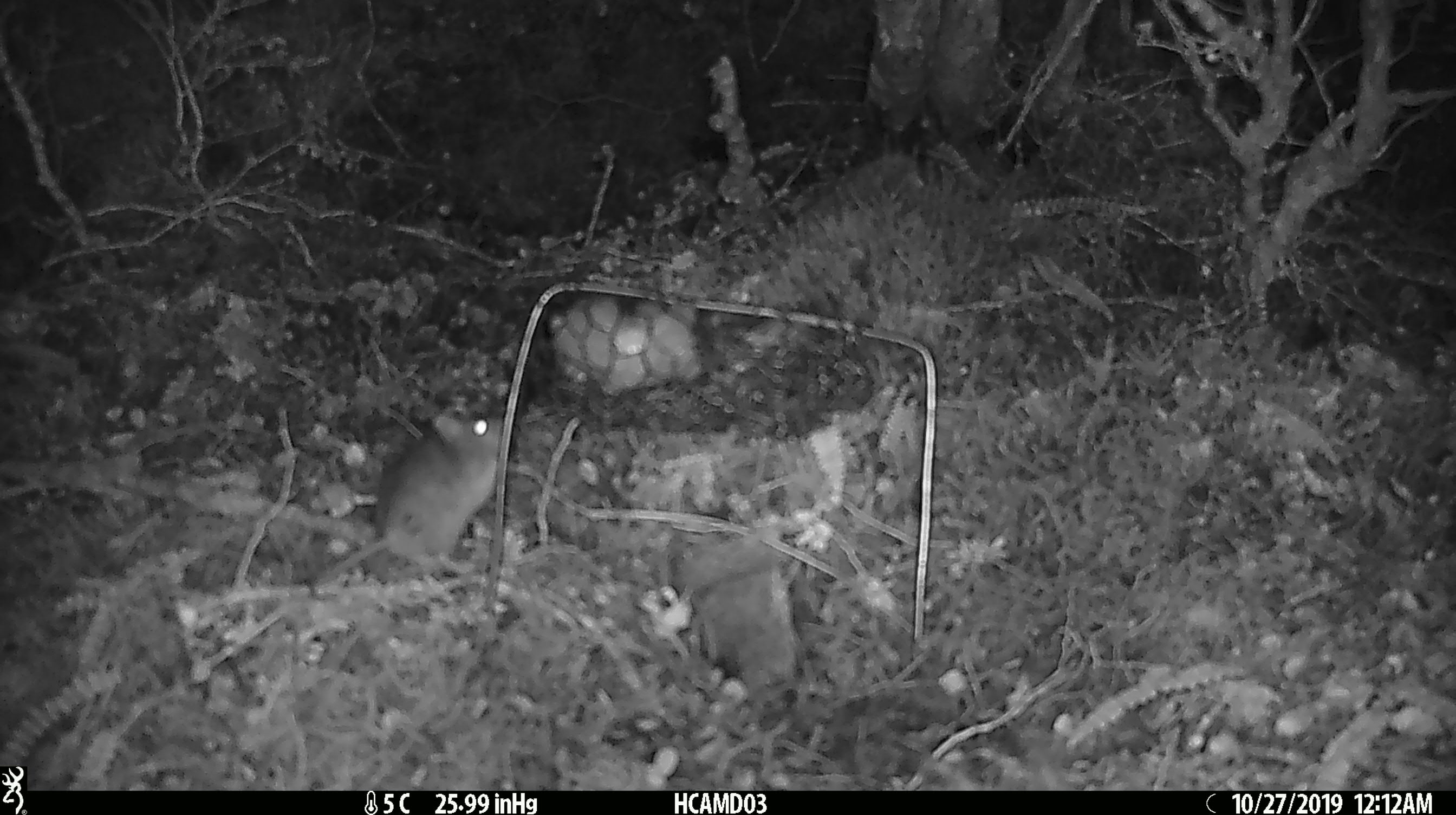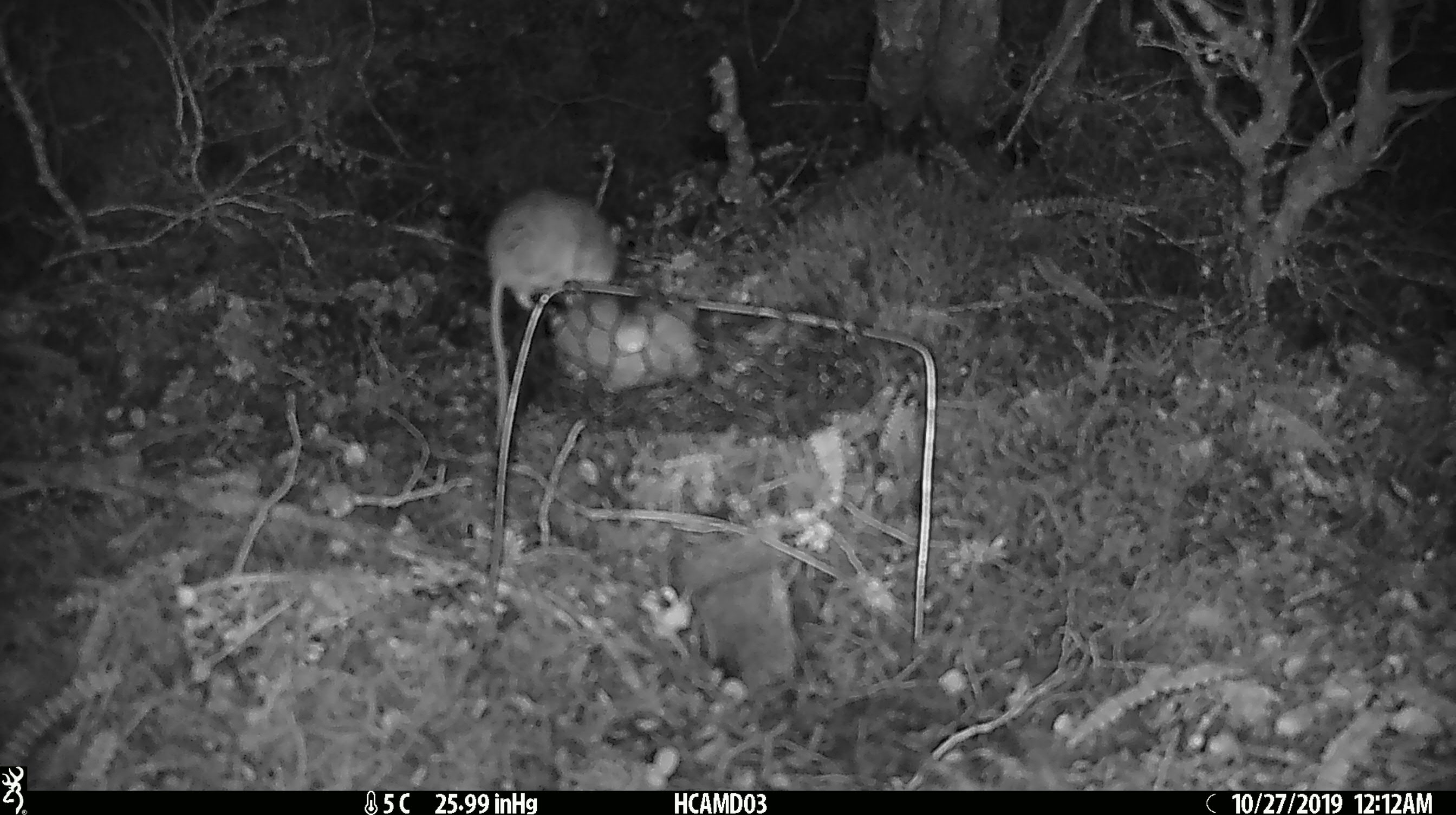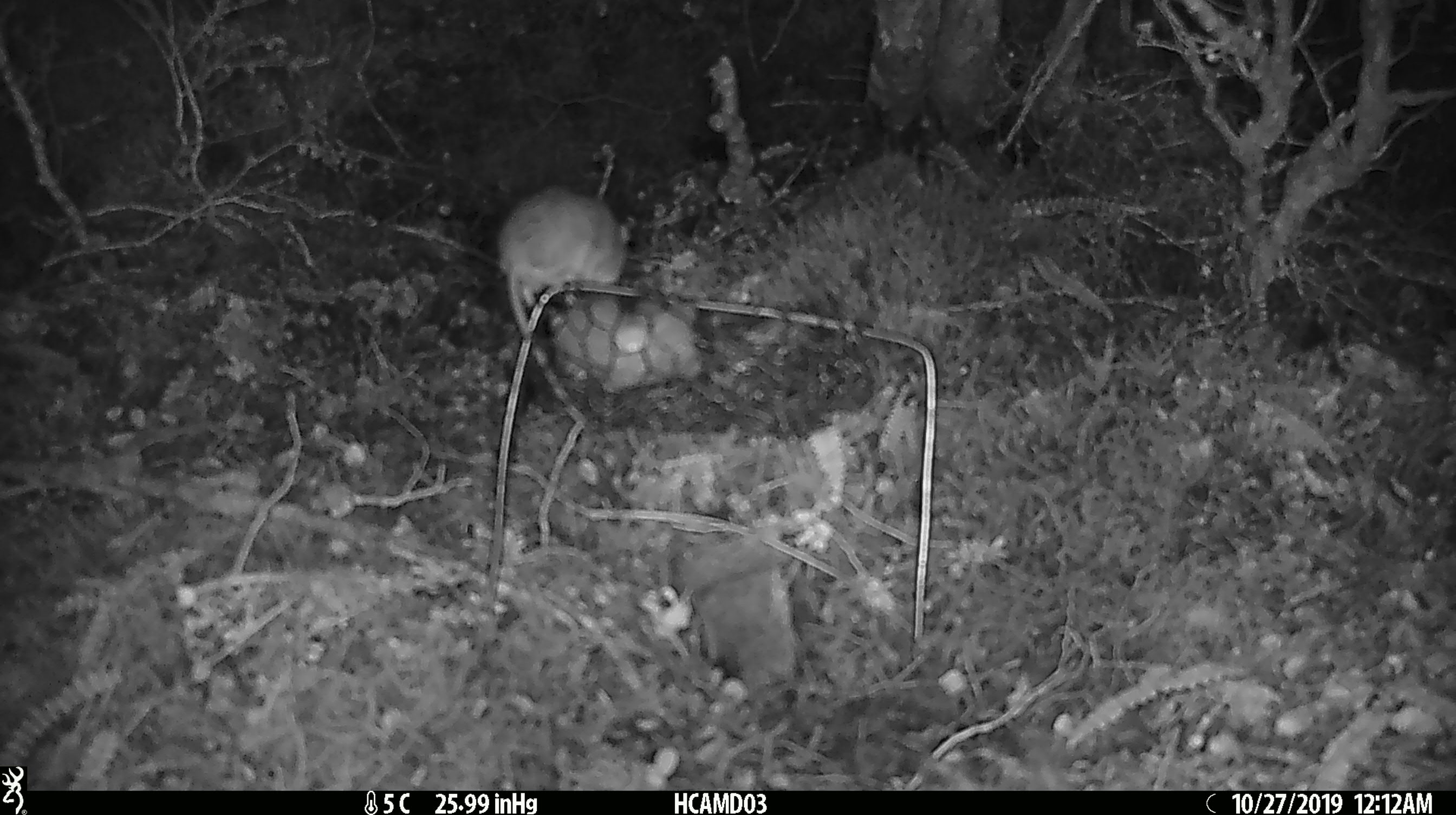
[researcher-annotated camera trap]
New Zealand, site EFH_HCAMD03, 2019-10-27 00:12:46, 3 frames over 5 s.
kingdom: Animalia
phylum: Chordata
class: Mammalia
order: Rodentia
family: Muridae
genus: Mus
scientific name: Mus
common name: mouse